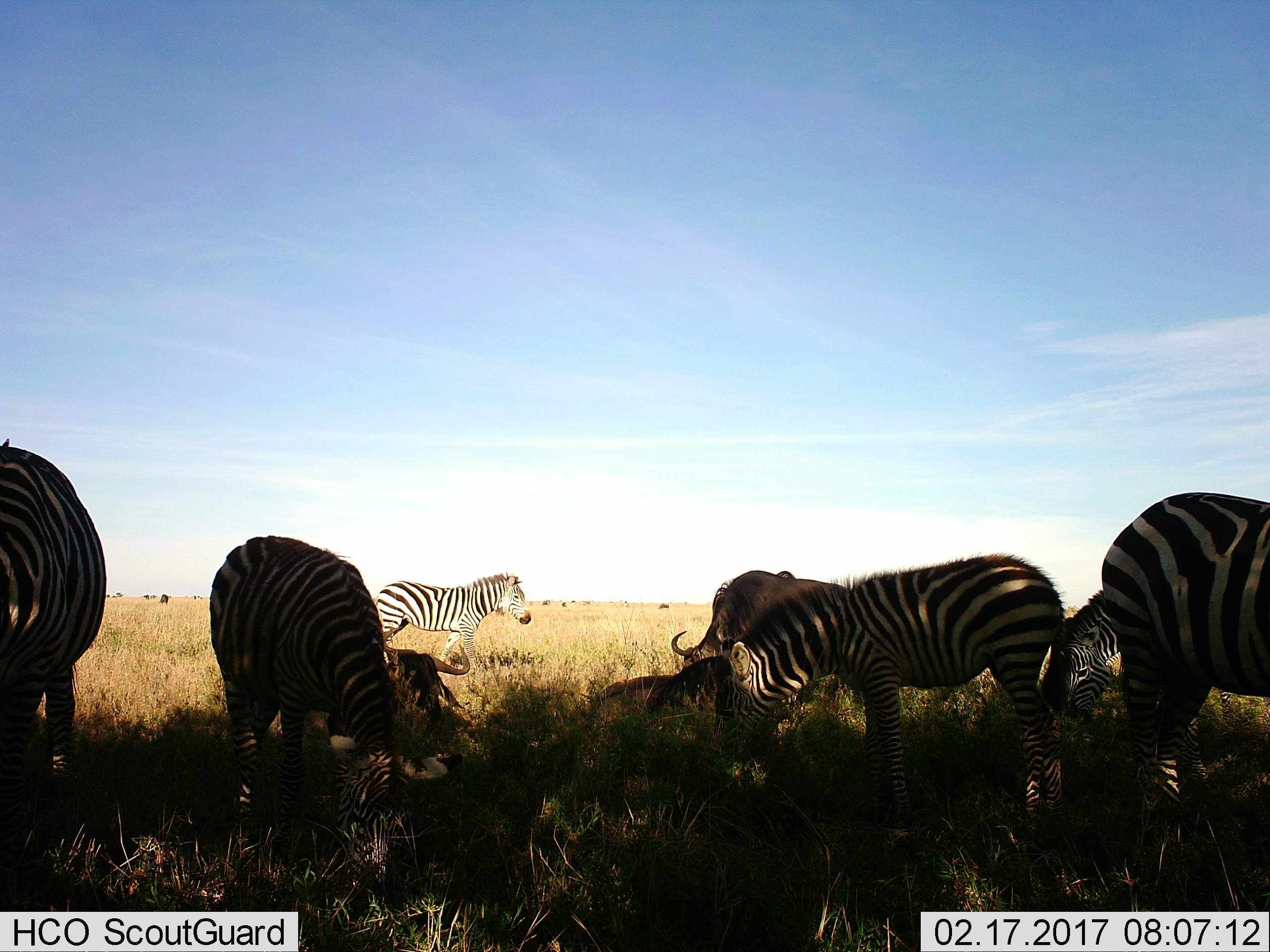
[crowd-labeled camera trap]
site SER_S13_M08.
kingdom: Animalia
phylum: Chordata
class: Mammalia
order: Artiodactyla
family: Bovidae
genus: Connochaetes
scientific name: Connochaetes taurinus taurinus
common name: blue wildebeest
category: wildebeestblue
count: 3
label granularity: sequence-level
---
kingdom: Animalia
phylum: Chordata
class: Mammalia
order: Perissodactyla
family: Equidae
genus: Equus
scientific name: Equus quagga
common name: plains zebra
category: zebraplains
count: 6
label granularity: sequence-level